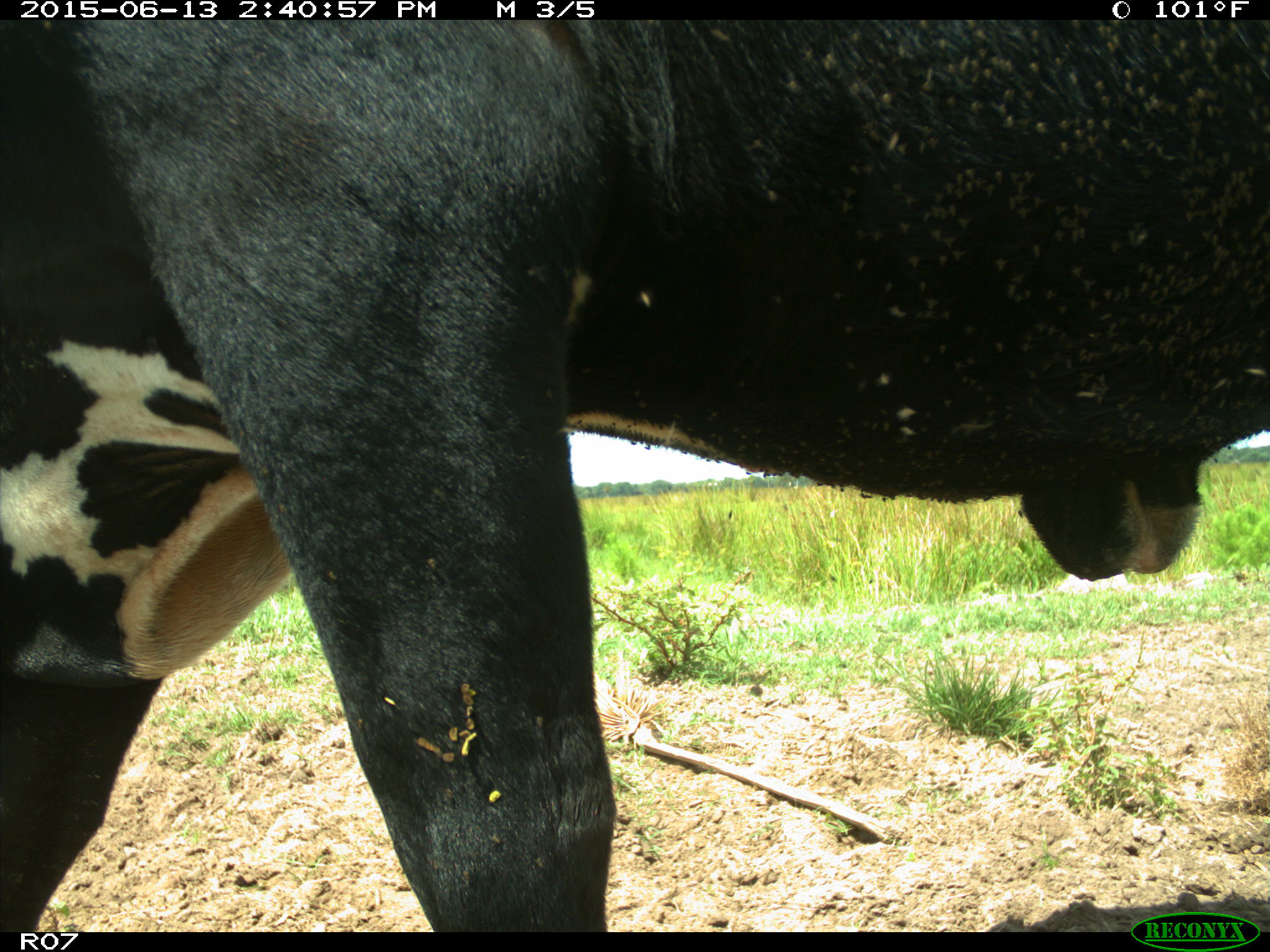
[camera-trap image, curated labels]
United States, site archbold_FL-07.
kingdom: Animalia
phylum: Chordata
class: Mammalia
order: Artiodactyla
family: Bovidae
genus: Bos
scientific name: Bos taurus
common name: domestic cow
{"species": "Bos taurus (domestic cow)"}